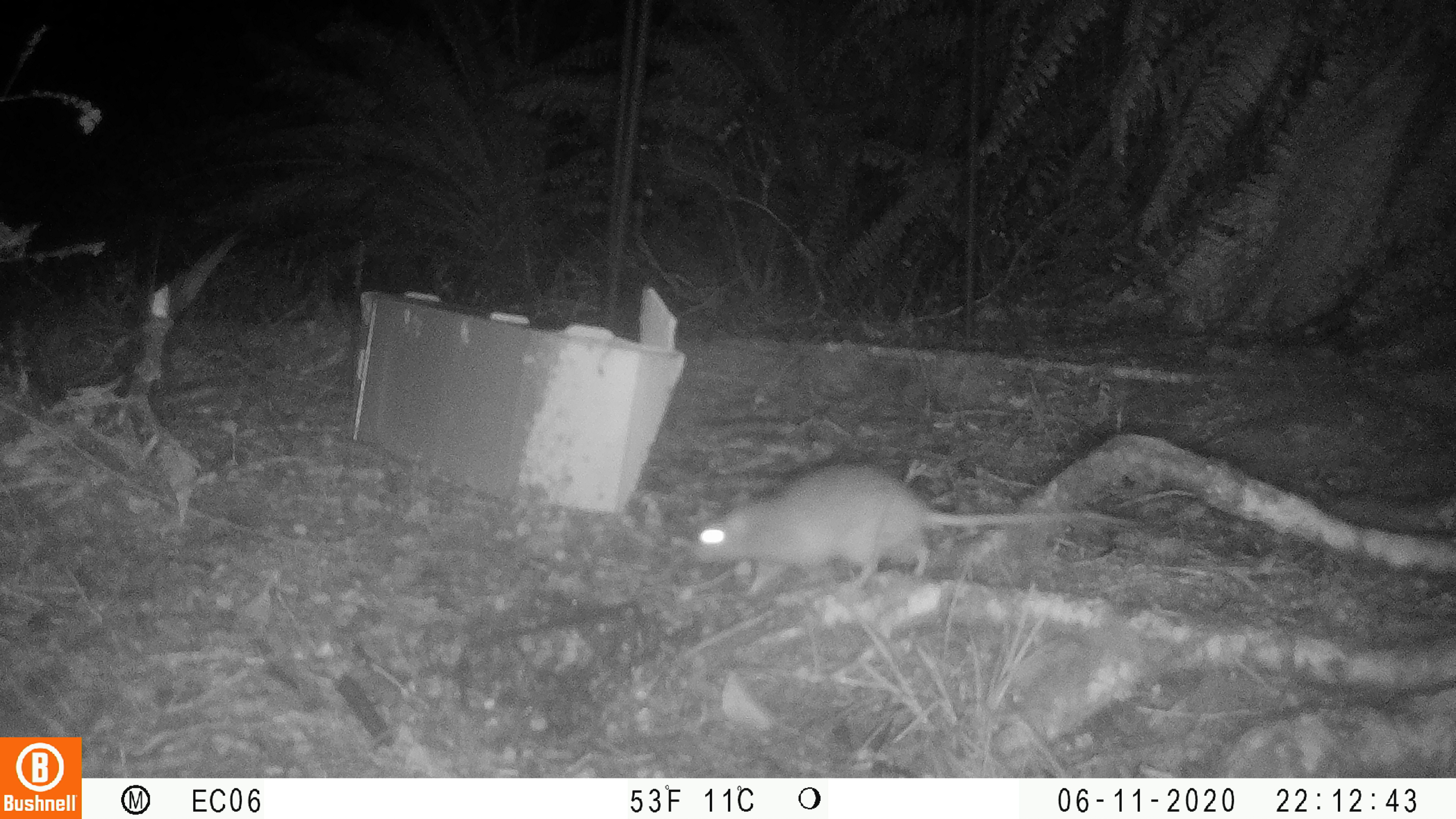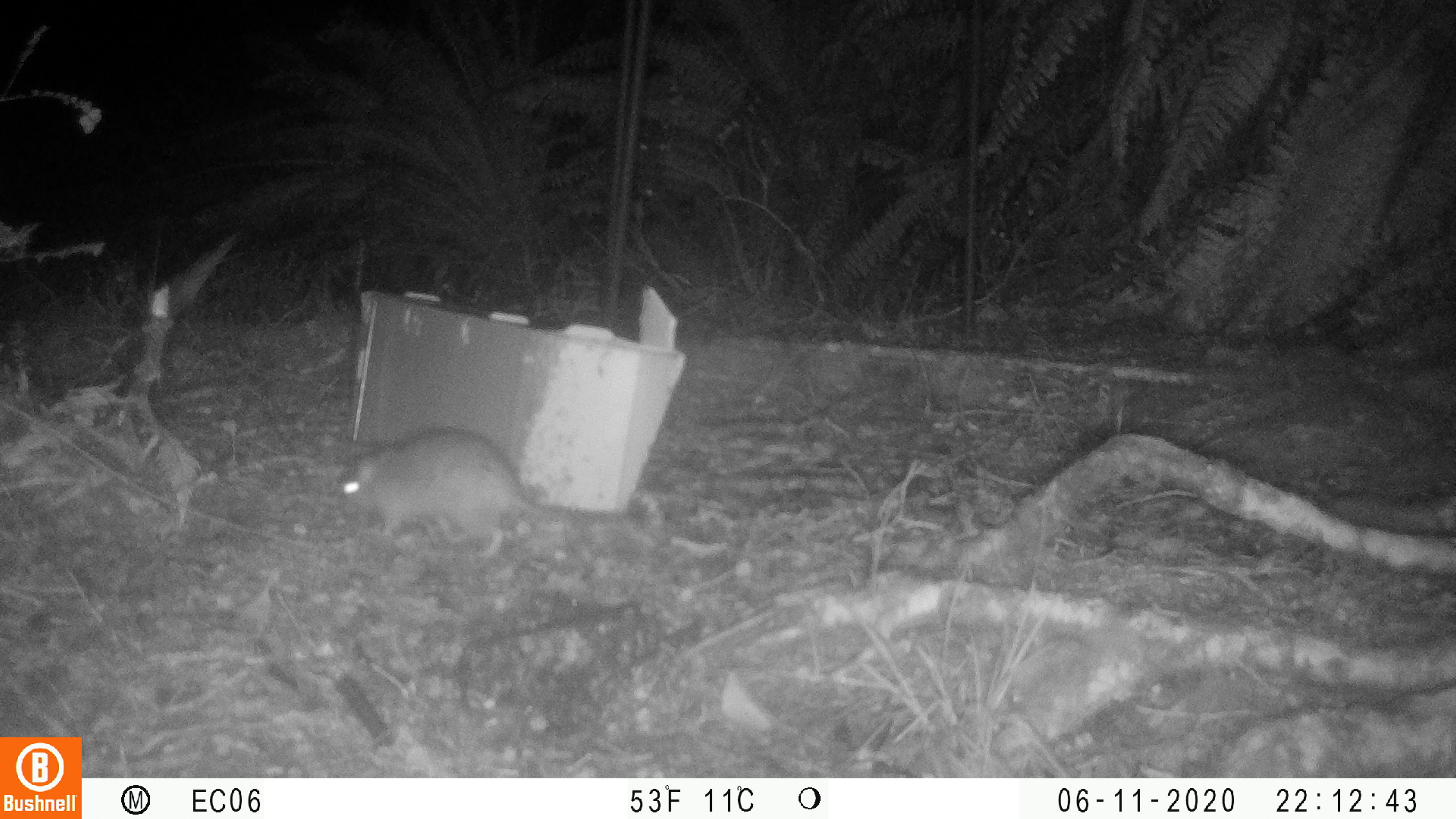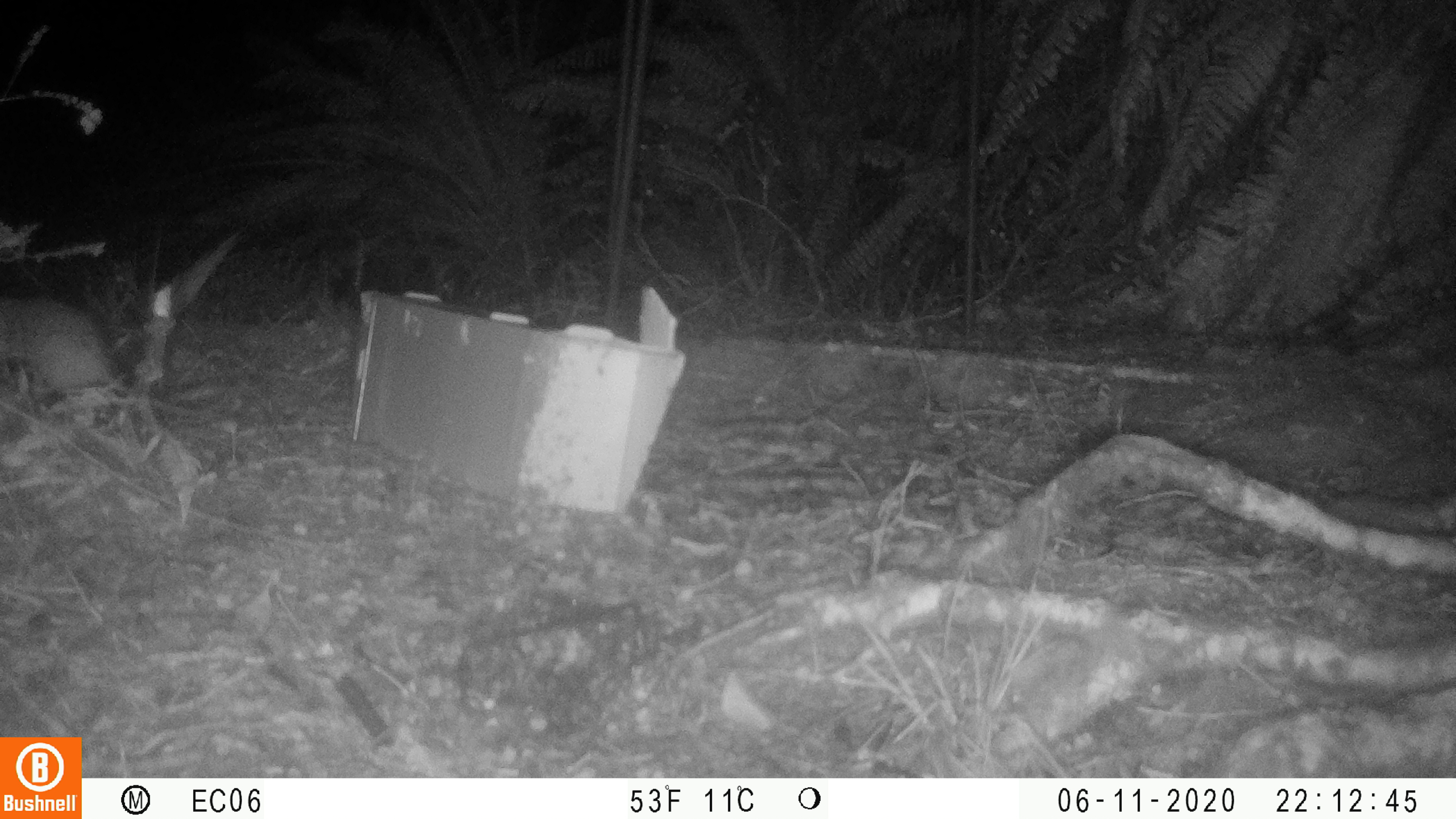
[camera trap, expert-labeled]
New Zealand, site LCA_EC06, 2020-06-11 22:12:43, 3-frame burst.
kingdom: Animalia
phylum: Chordata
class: Mammalia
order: Rodentia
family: Muridae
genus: Rattus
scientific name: Rattus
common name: rat